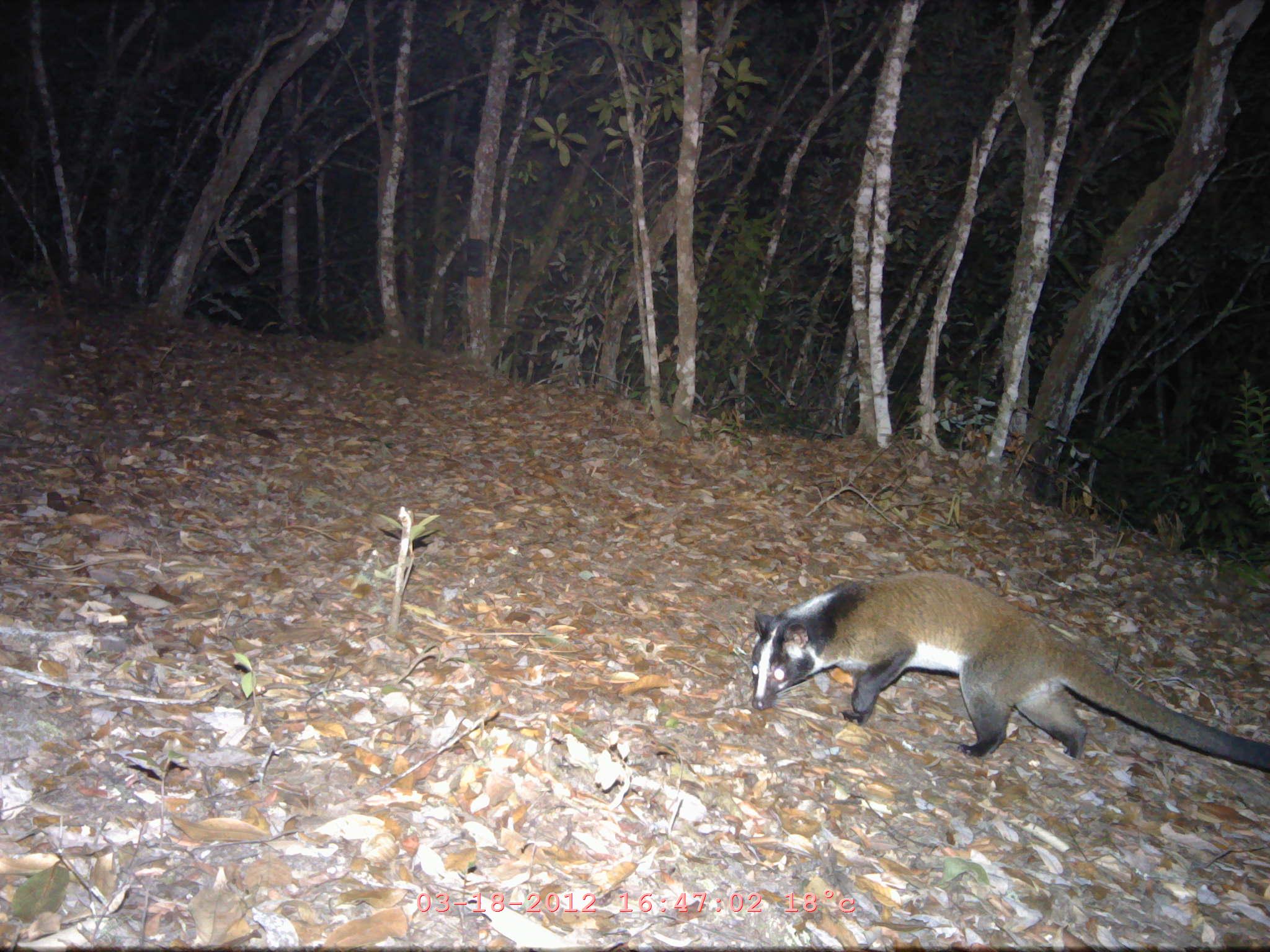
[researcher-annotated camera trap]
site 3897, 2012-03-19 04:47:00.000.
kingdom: Animalia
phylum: Chordata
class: Mammalia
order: Carnivora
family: Viverridae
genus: Paguma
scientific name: Paguma larvata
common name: masked palm civet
Paguma larvata (masked palm civet), count 1.